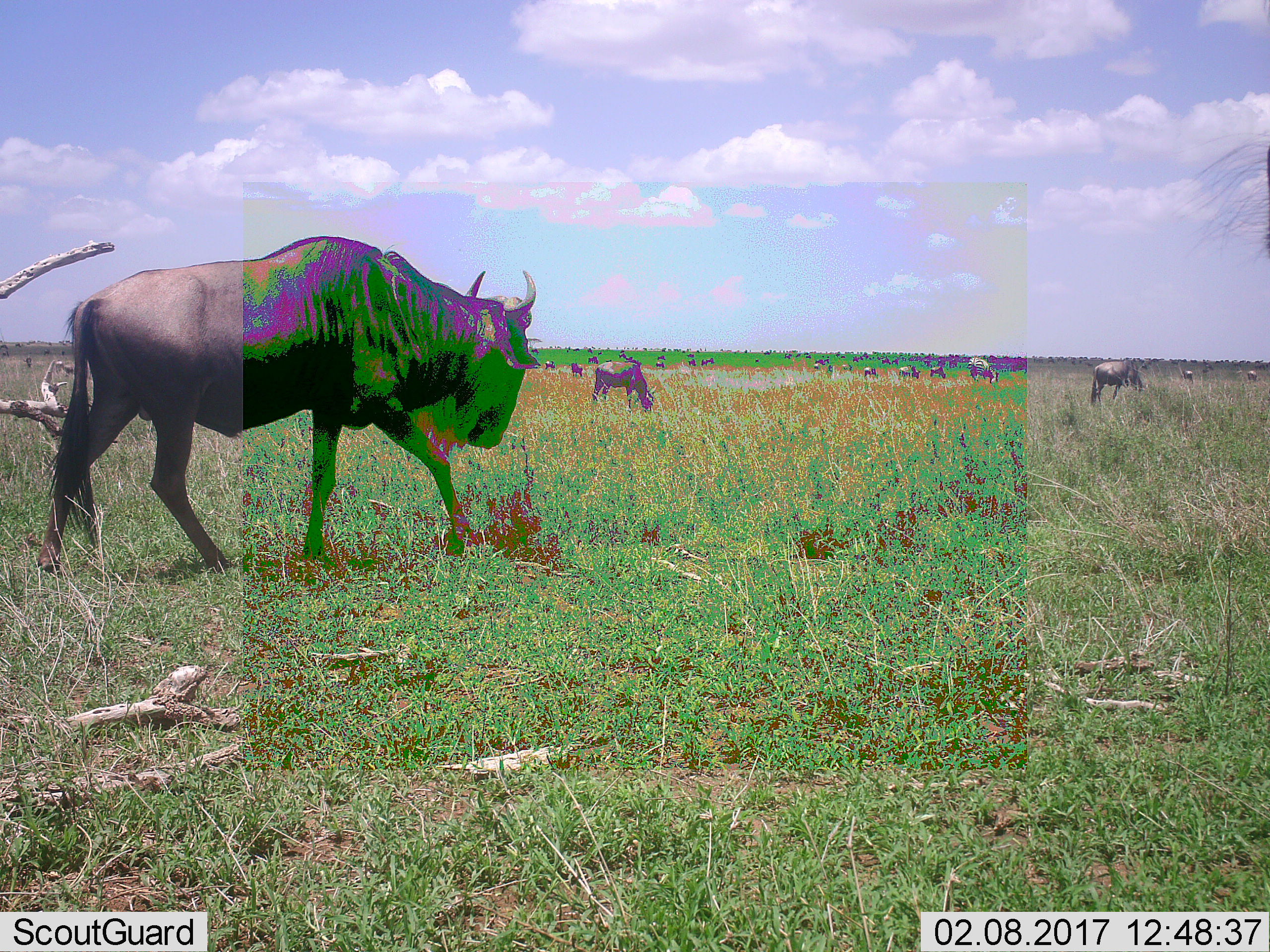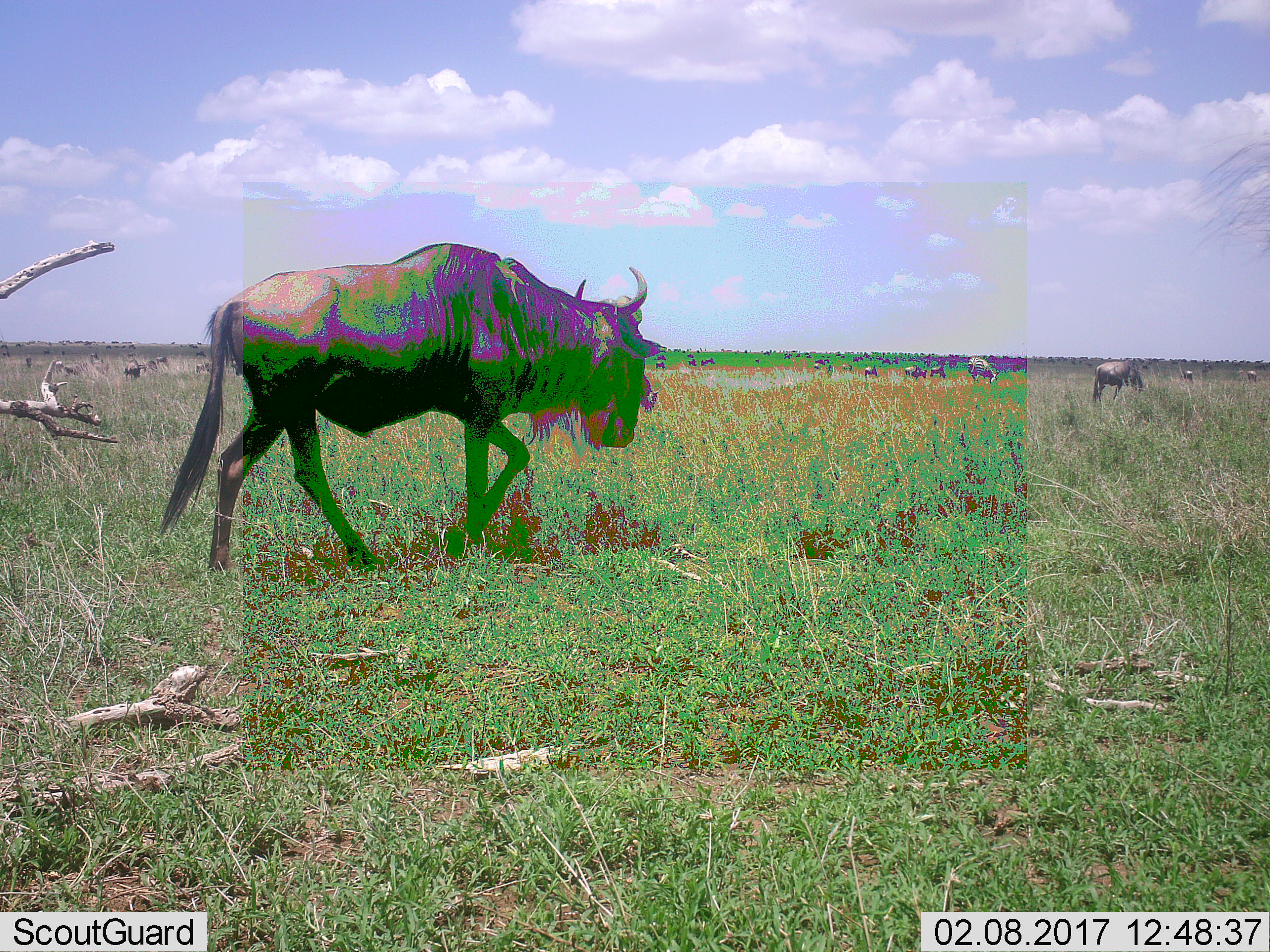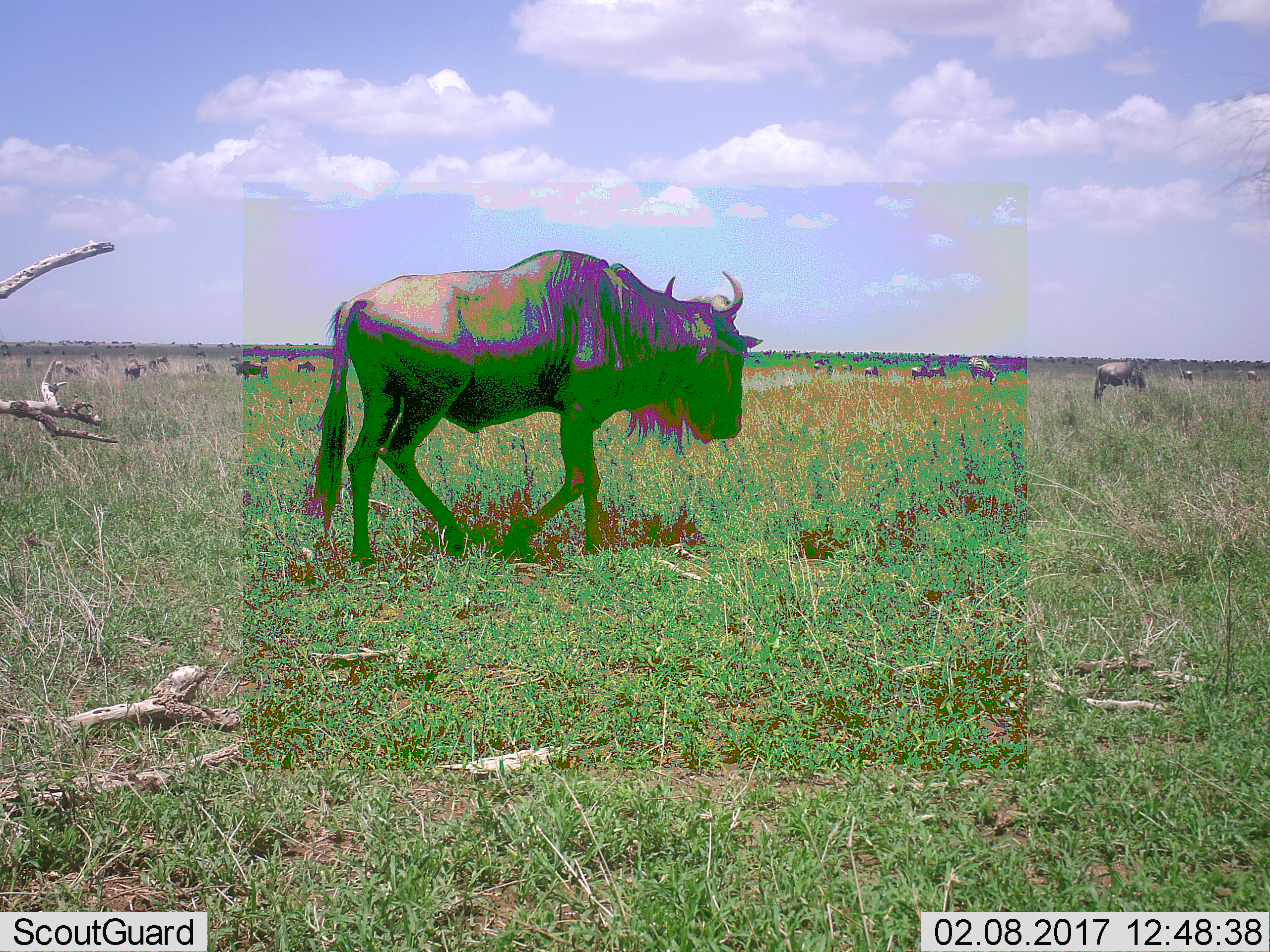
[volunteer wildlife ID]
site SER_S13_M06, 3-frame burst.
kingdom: Animalia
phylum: Chordata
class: Mammalia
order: Artiodactyla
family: Bovidae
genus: Connochaetes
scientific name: Connochaetes taurinus taurinus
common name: blue wildebeest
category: wildebeestblue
Wildebeestblue (blue wildebeest) (Connochaetes taurinus taurinus), count 11-50. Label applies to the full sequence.